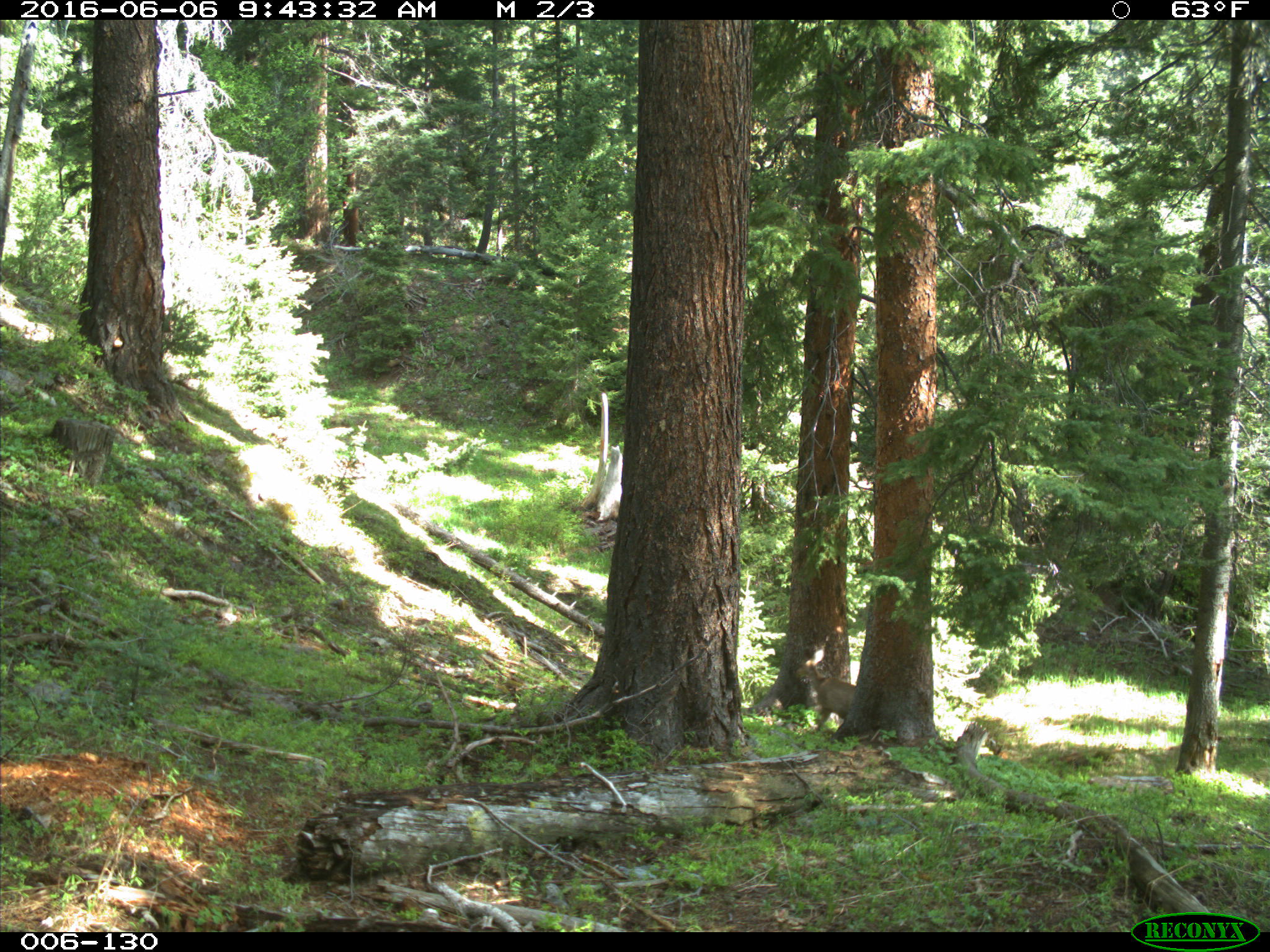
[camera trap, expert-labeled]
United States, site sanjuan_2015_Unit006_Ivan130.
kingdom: Animalia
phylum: Chordata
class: Mammalia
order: Artiodactyla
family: Cervidae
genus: Odocoileus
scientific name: Odocoileus hemionus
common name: mule deer